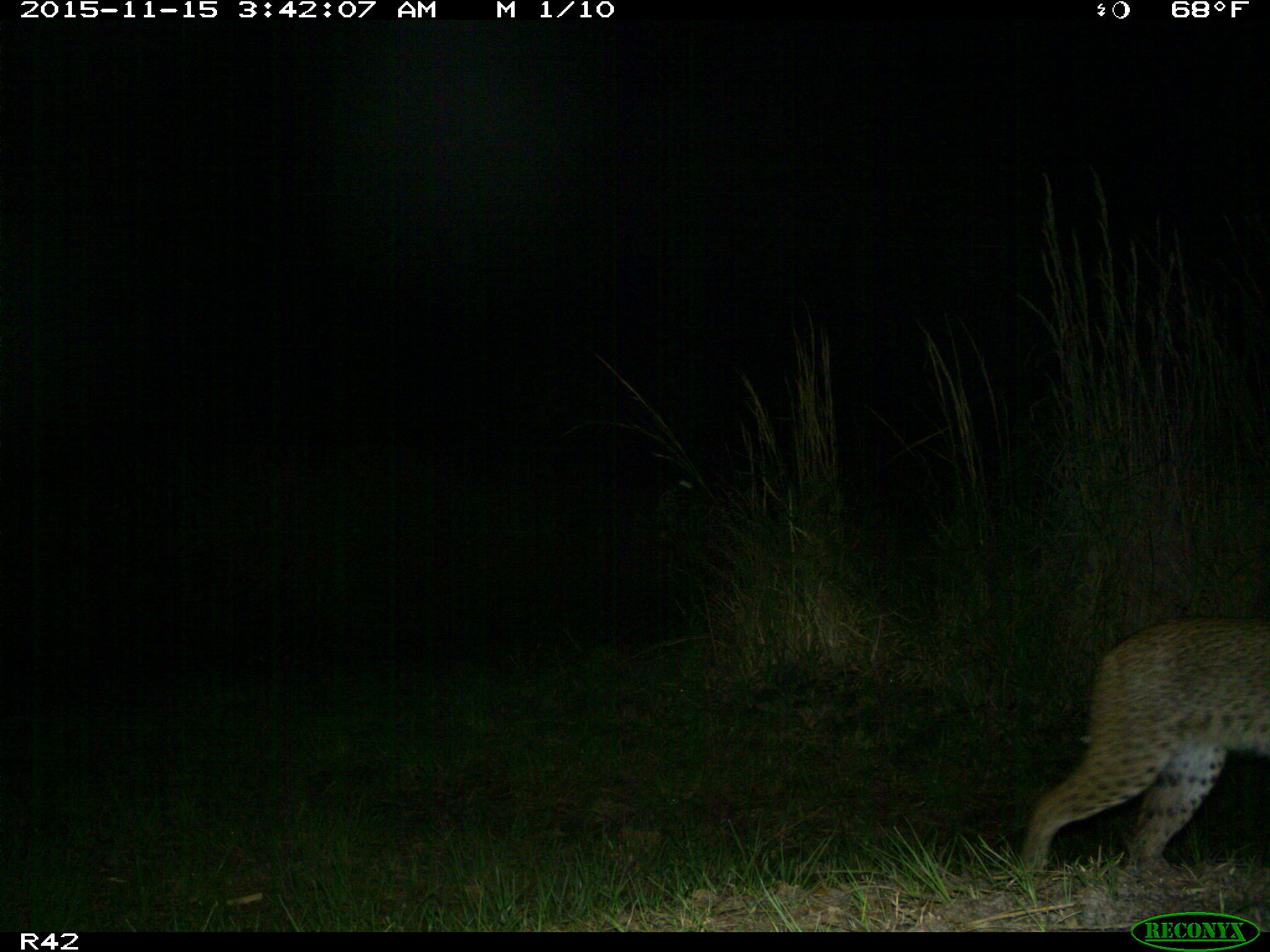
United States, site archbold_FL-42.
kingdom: Animalia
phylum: Chordata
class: Mammalia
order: Carnivora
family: Felidae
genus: Lynx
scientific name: Lynx rufus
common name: bobcat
Lynx rufus (bobcat).